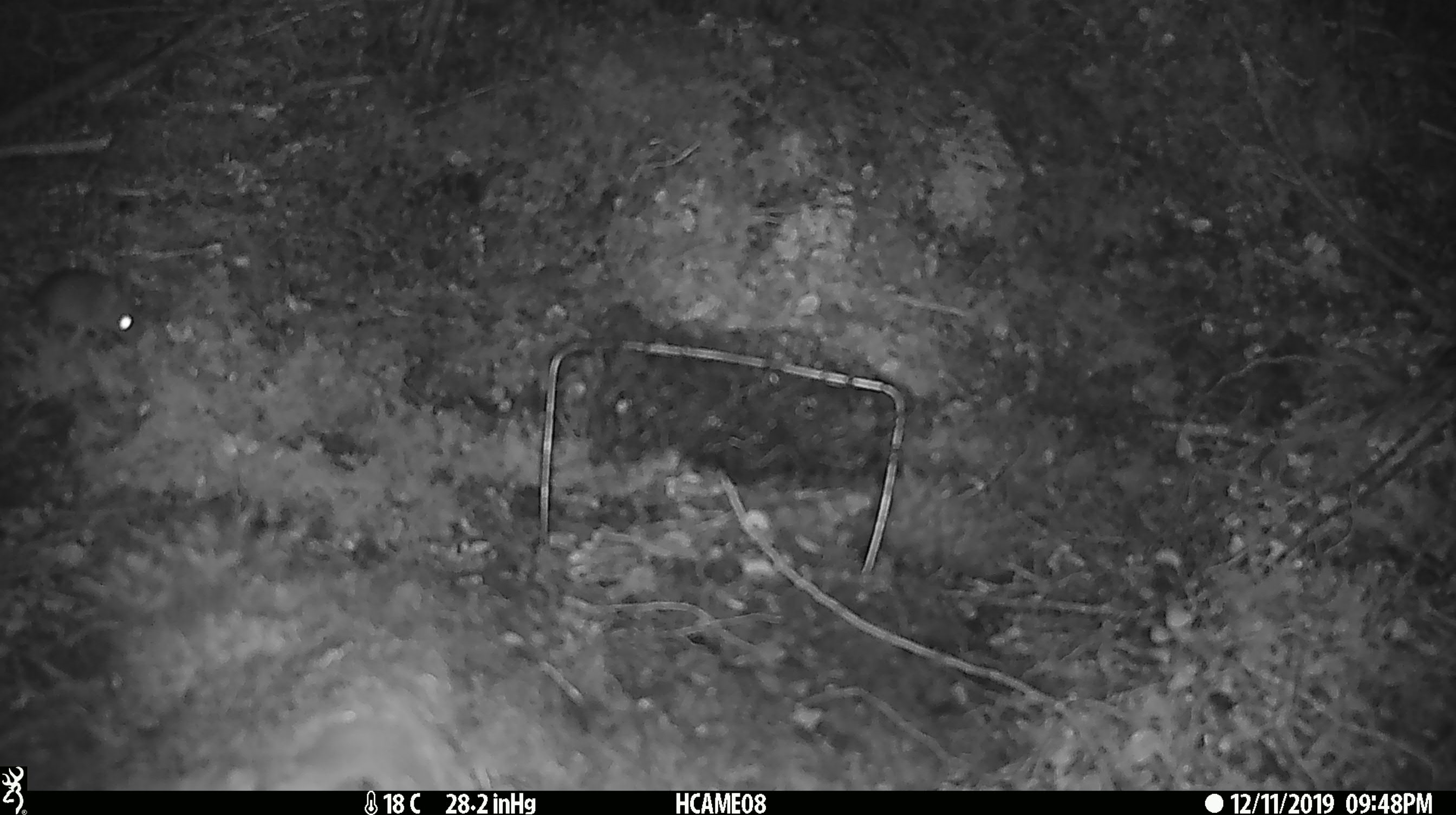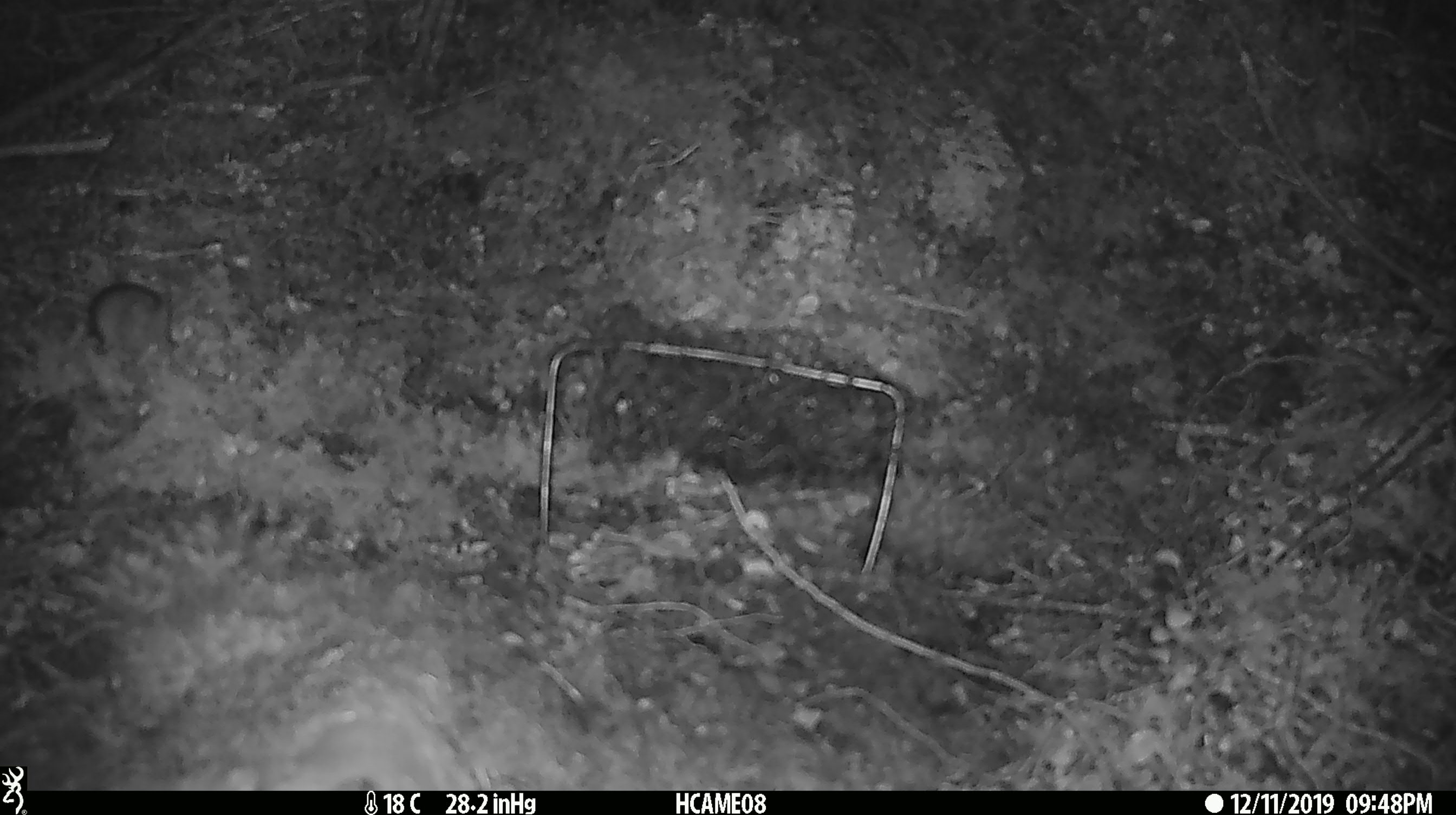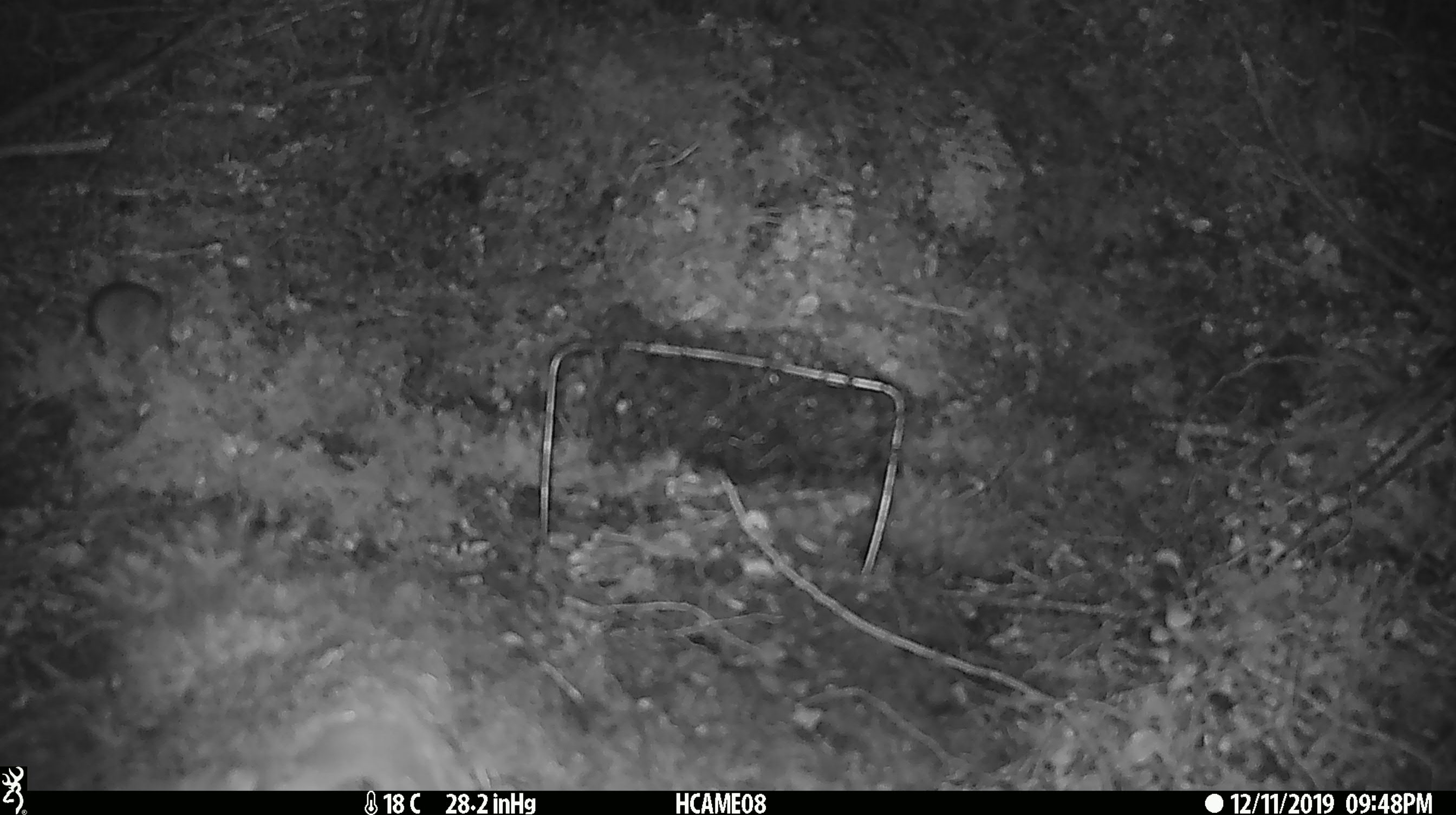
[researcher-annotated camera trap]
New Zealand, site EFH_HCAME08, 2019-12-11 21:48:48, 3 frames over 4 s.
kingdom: Animalia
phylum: Chordata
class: Mammalia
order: Rodentia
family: Muridae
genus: Mus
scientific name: Mus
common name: mouse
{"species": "mouse (Mus)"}